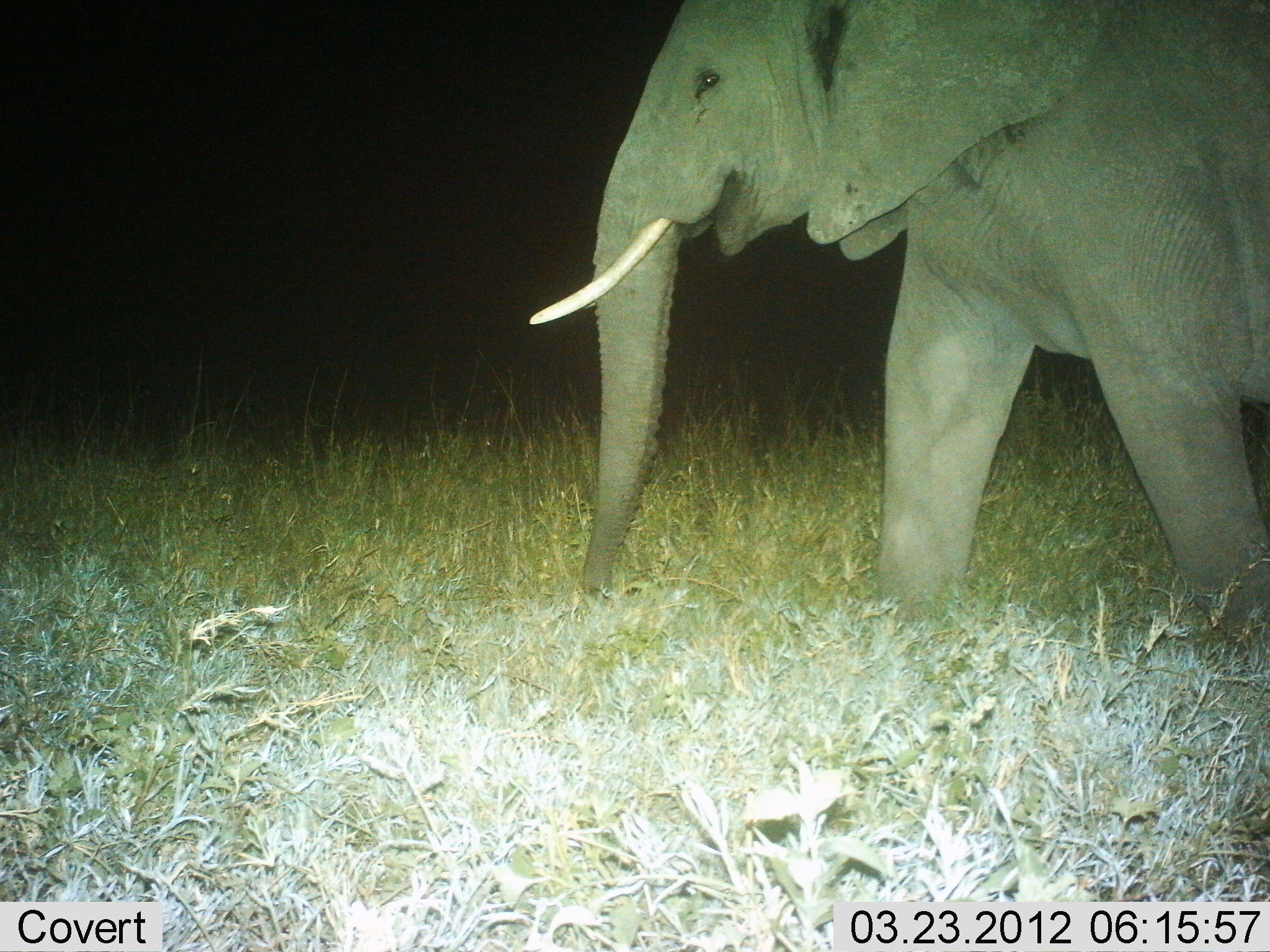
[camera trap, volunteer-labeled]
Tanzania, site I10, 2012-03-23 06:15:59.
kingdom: Animalia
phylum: Chordata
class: Mammalia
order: Proboscidea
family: Elephantidae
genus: Loxodonta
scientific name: Loxodonta africana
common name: african bush elephant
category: elephant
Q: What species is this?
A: Elephant (african bush elephant) (Loxodonta africana).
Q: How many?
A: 1.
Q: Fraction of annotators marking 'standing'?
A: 18%.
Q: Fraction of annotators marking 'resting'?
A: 0%.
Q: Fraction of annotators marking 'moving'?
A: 82%.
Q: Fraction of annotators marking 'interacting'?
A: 0%.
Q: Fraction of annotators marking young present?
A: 0%.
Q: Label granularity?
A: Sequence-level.